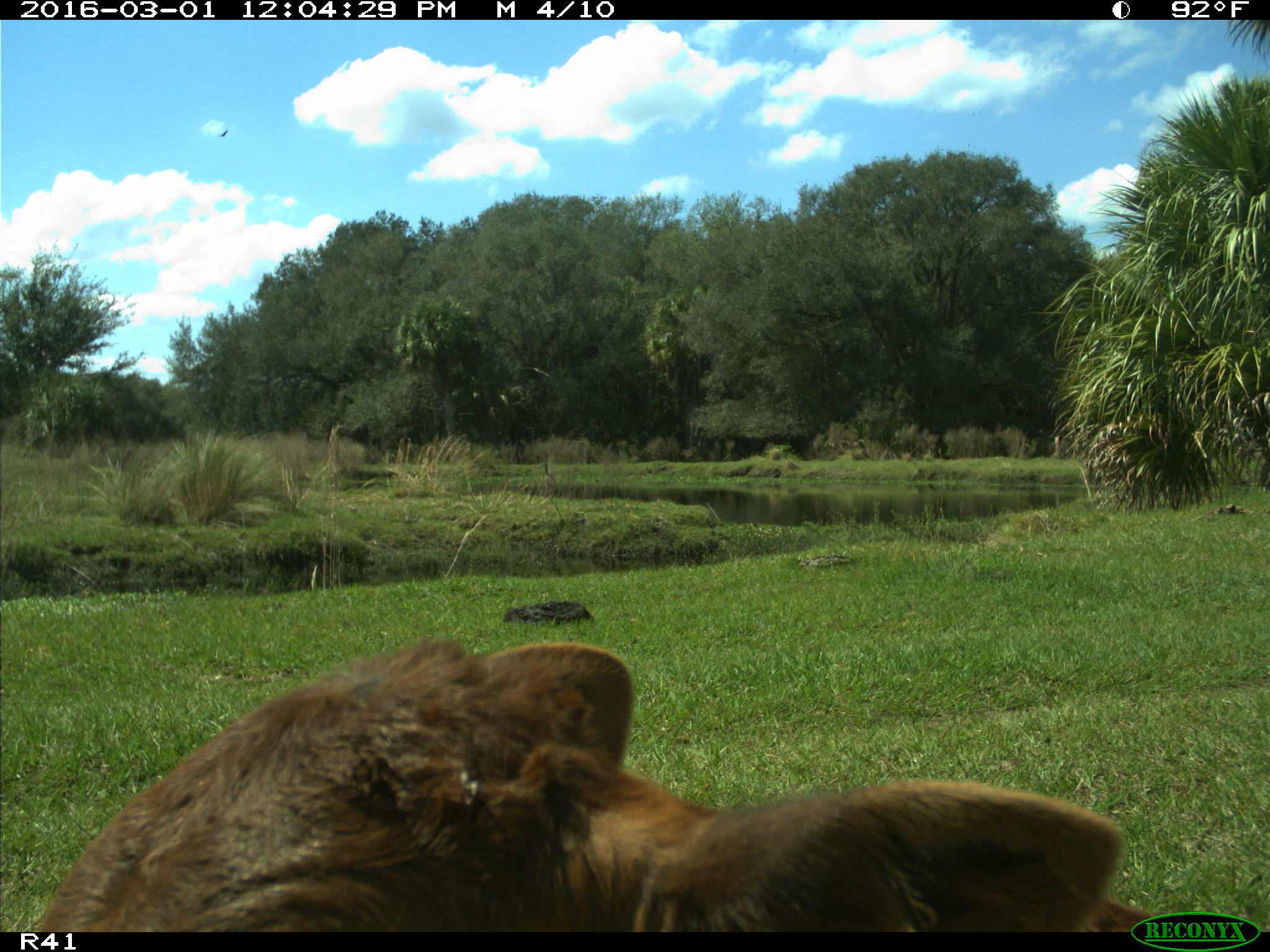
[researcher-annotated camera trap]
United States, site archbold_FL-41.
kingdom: Animalia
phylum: Chordata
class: Mammalia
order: Artiodactyla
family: Bovidae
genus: Bos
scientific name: Bos taurus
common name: domestic cow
Bos taurus (domestic cow).